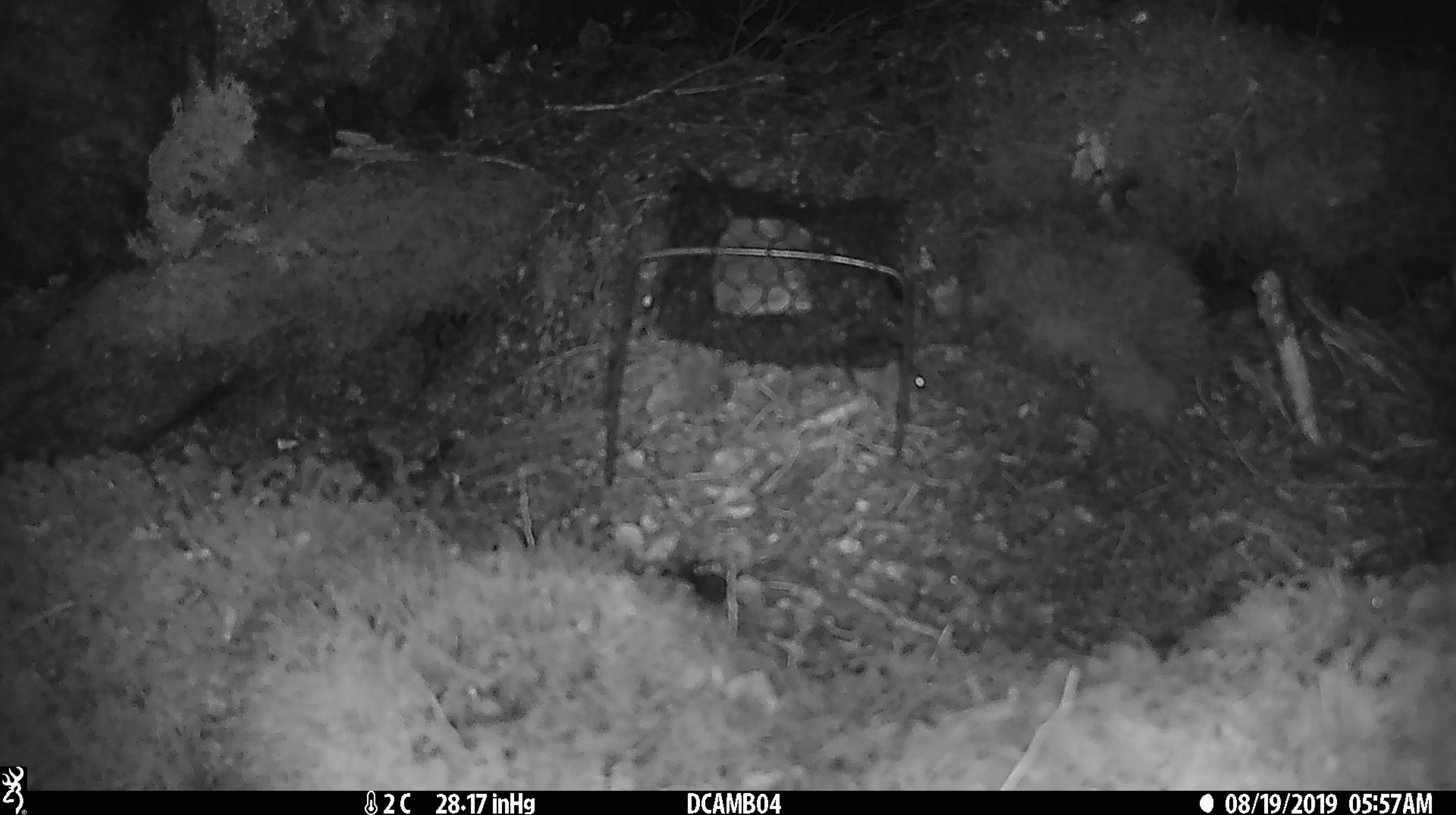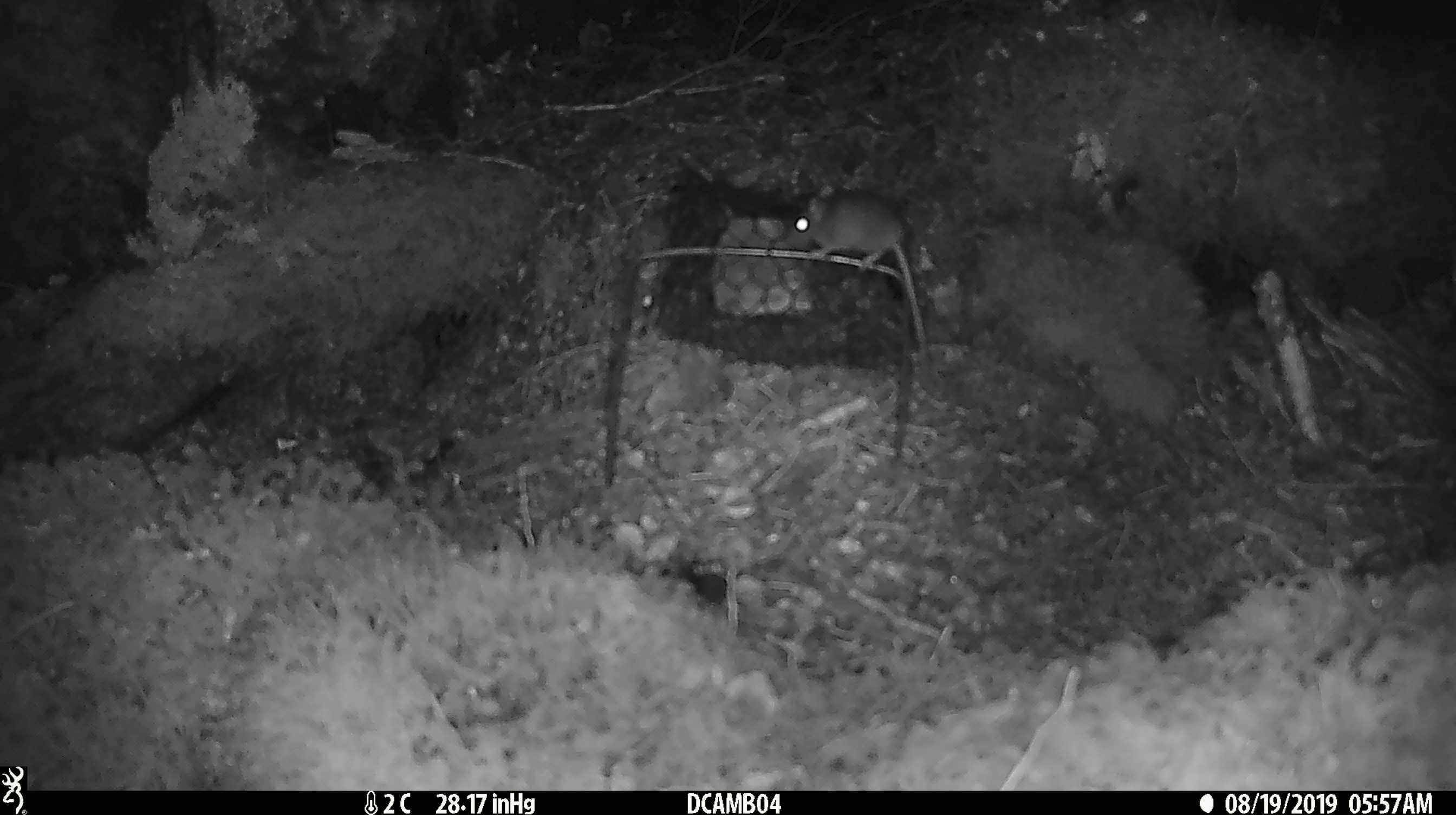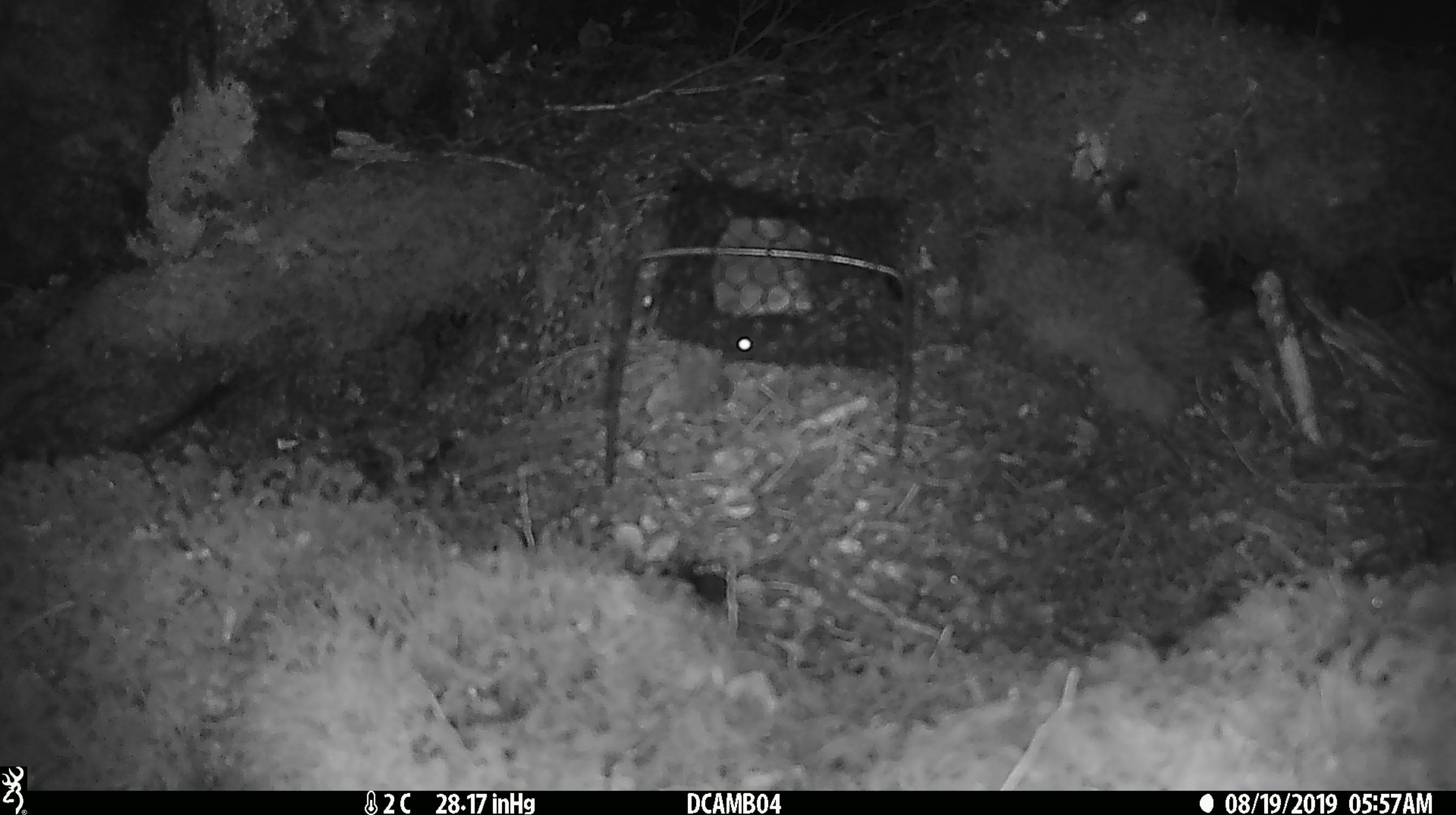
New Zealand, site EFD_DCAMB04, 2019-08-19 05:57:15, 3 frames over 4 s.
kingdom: Animalia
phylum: Chordata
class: Mammalia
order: Rodentia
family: Muridae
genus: Mus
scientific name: Mus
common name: mouse